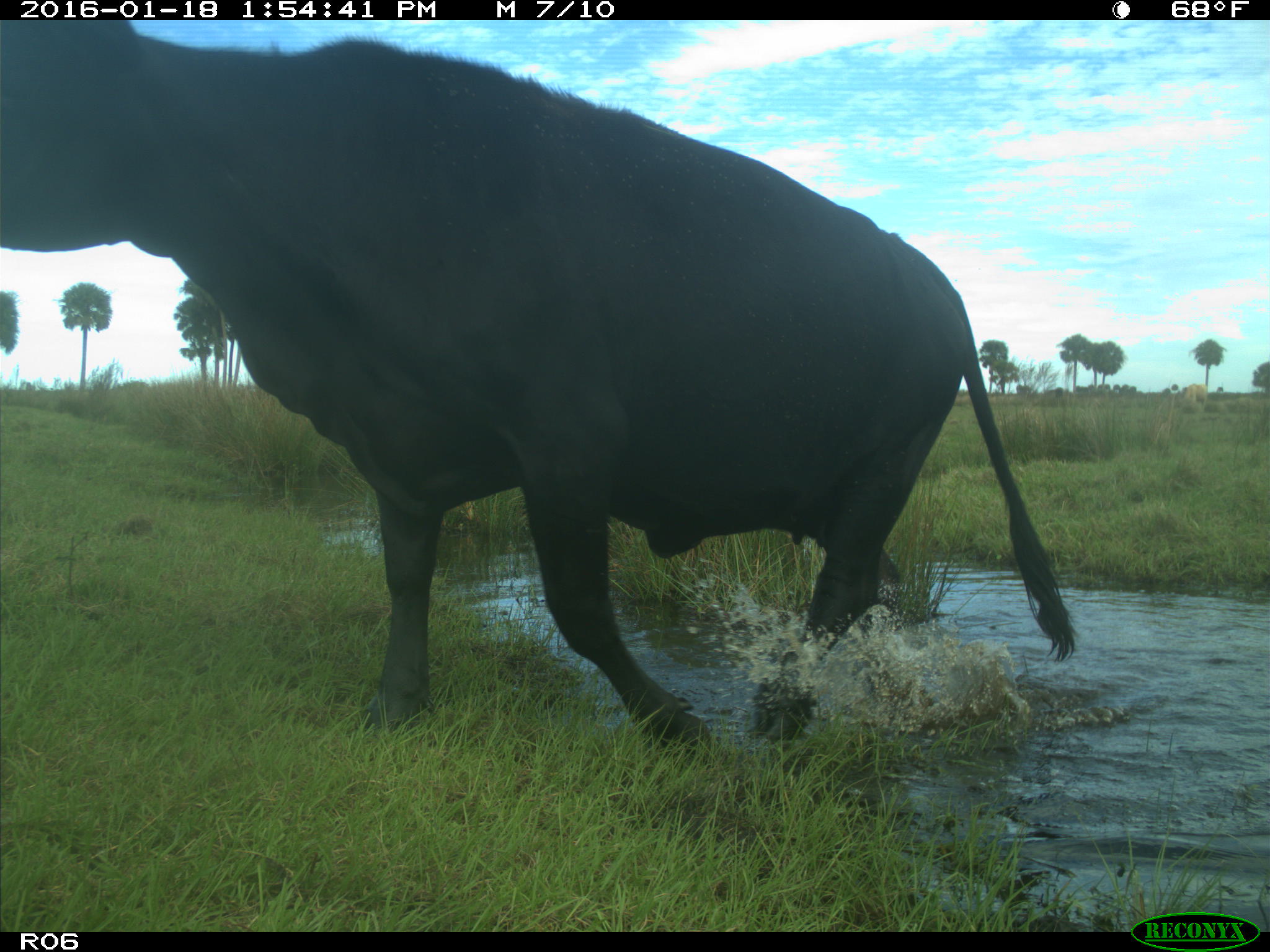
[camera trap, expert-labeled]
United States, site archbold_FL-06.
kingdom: Animalia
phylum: Chordata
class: Mammalia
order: Artiodactyla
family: Bovidae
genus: Bos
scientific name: Bos taurus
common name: domestic cow